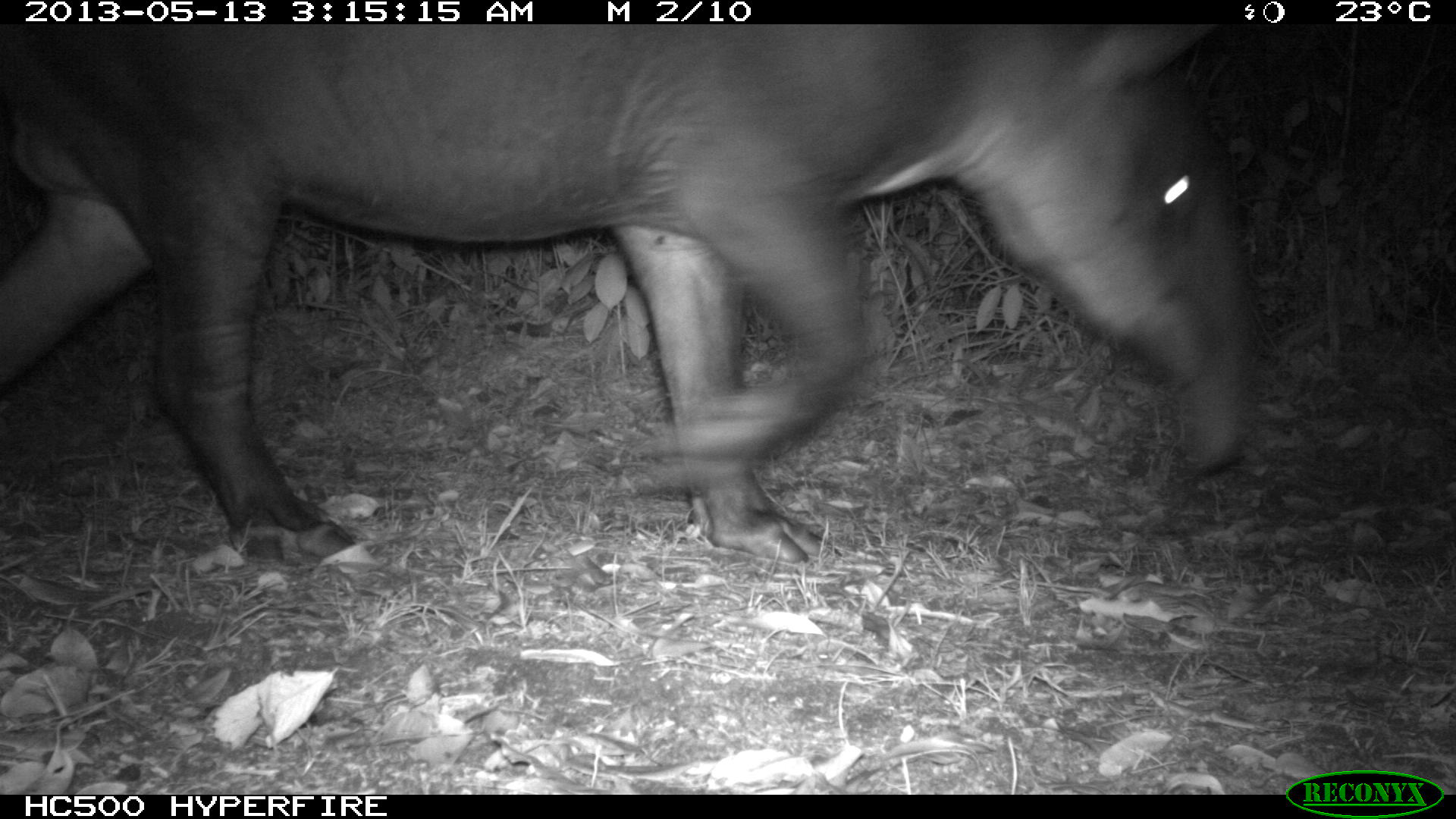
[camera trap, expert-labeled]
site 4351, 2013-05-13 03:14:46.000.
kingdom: Animalia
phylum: Chordata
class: Mammalia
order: Perissodactyla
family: Tapiridae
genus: Tapirus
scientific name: Tapirus bairdii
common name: baird's tapir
Tapirus bairdii (baird's tapir), count 1, sex male.